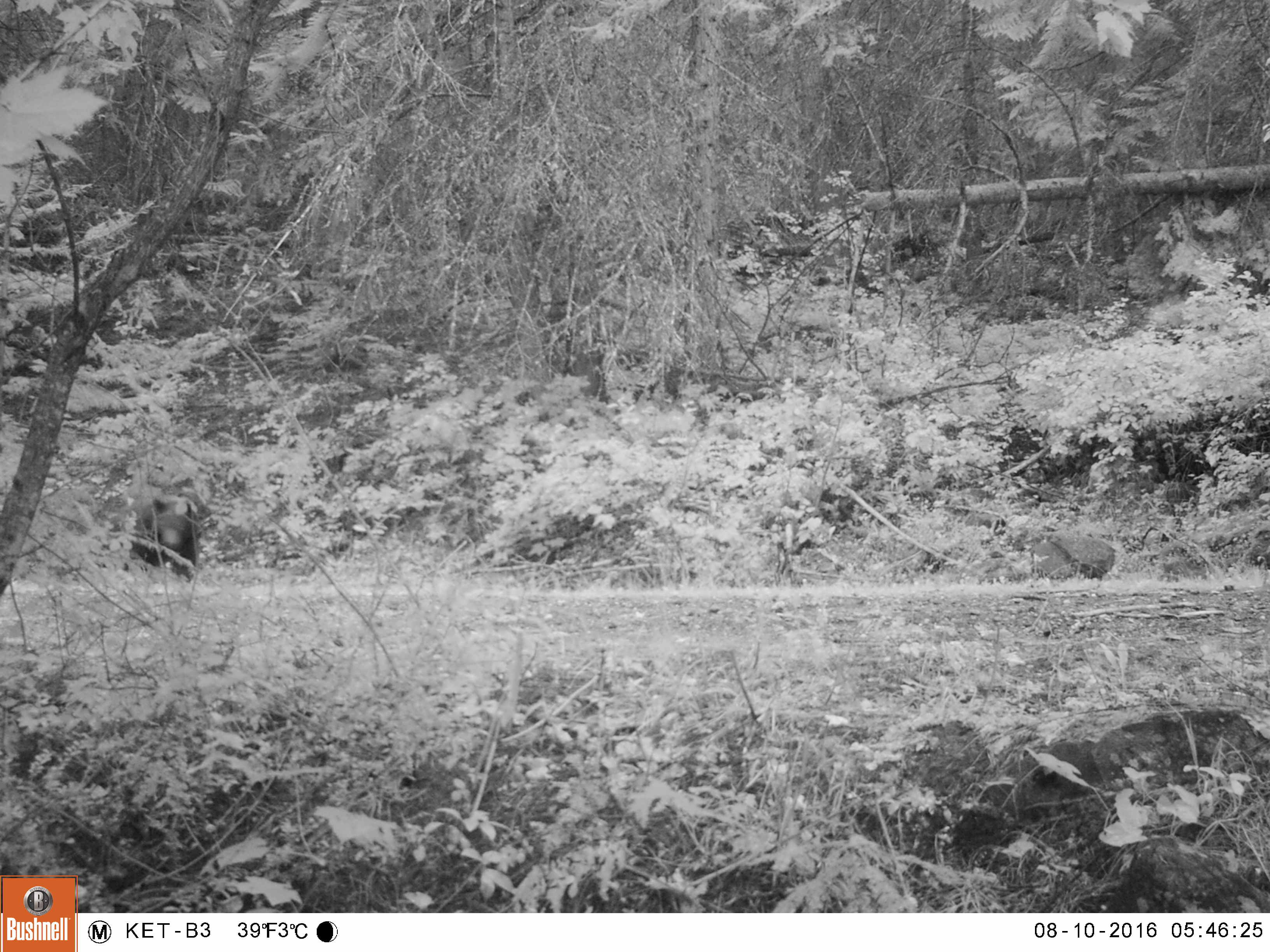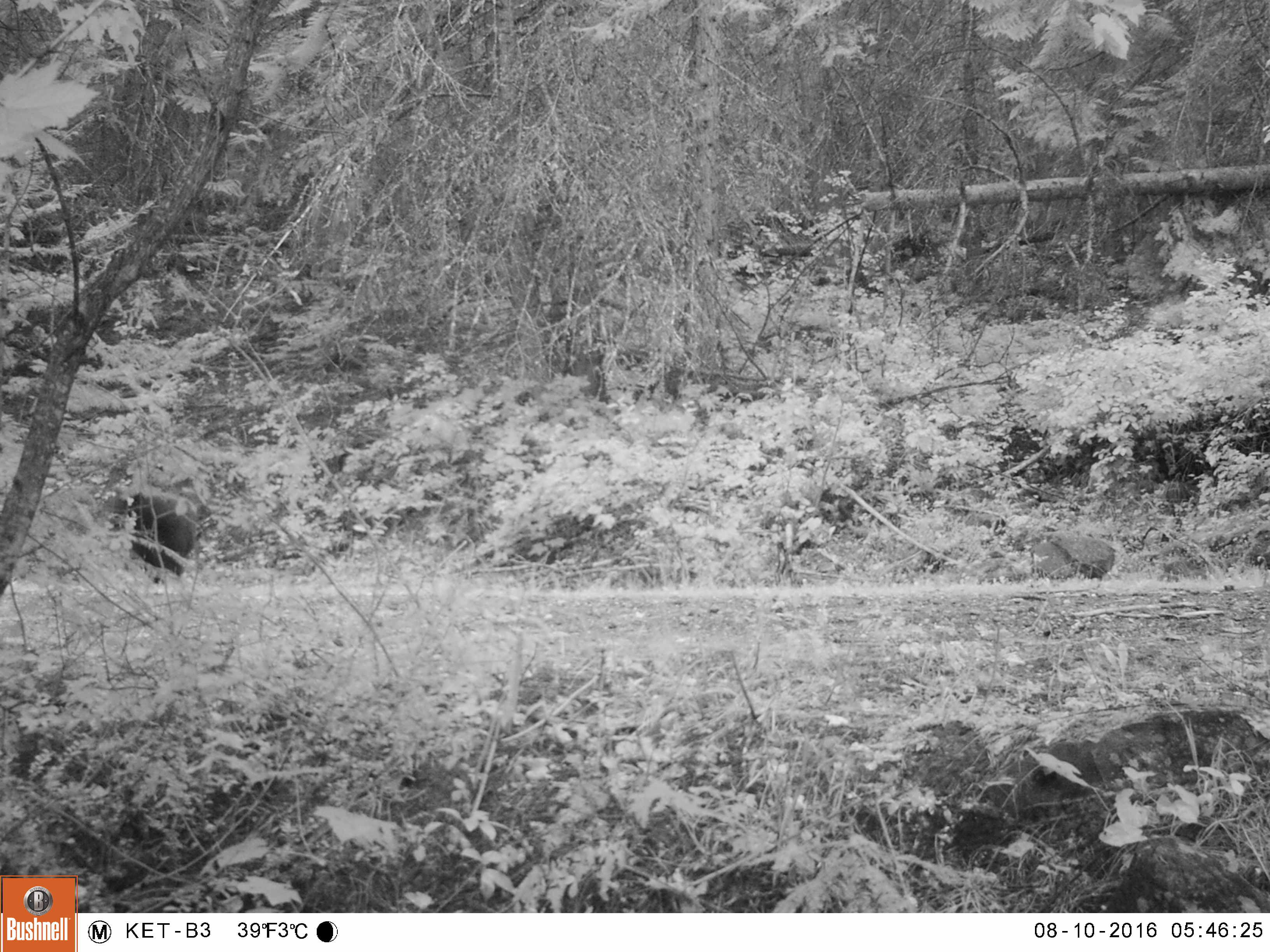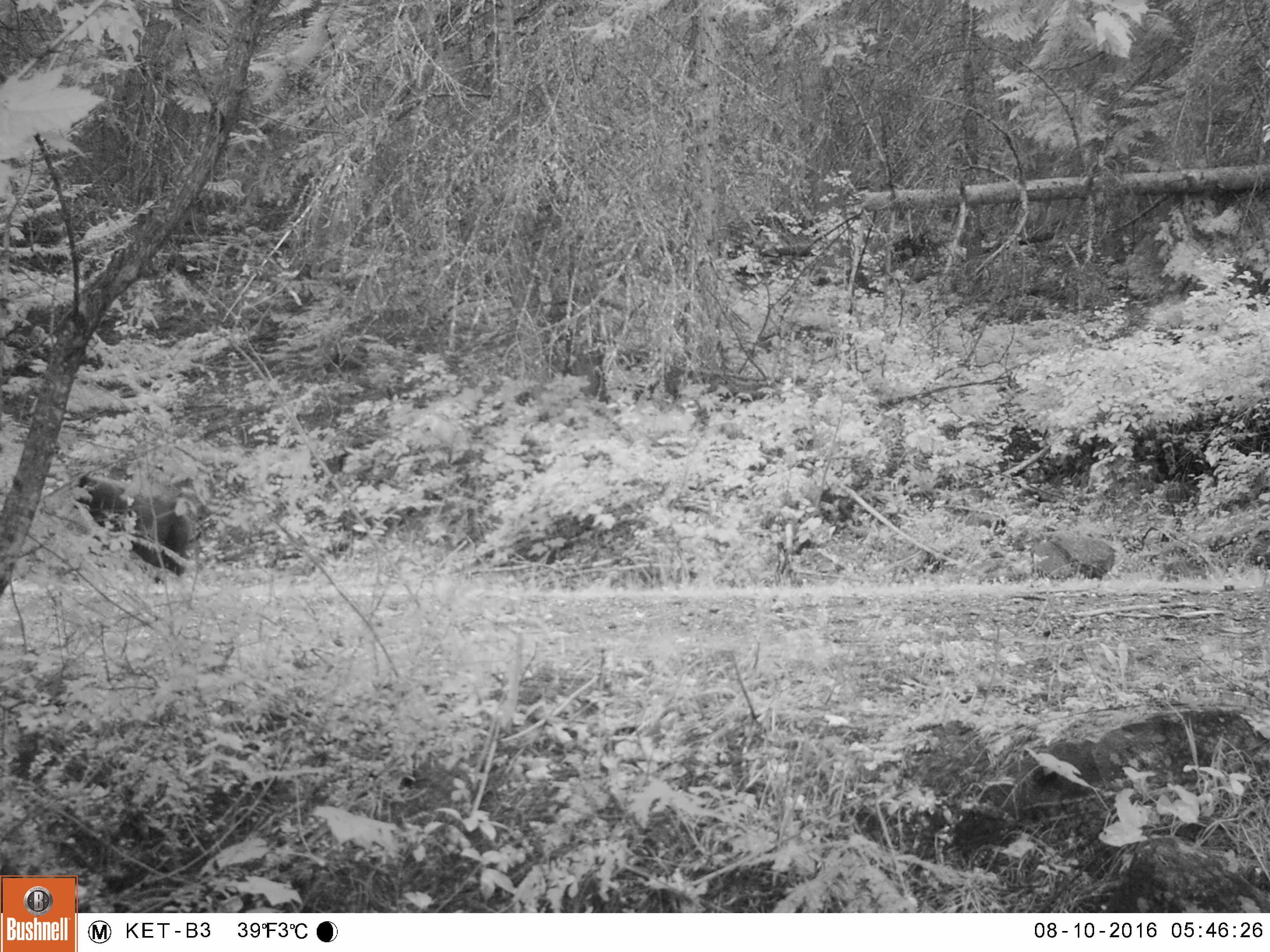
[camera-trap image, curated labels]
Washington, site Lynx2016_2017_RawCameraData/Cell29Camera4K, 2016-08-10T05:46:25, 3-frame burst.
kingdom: Animalia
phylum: Chordata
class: Mammalia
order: Carnivora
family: Ursidae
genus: Ursus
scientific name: Ursus americanus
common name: american black bear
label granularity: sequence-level